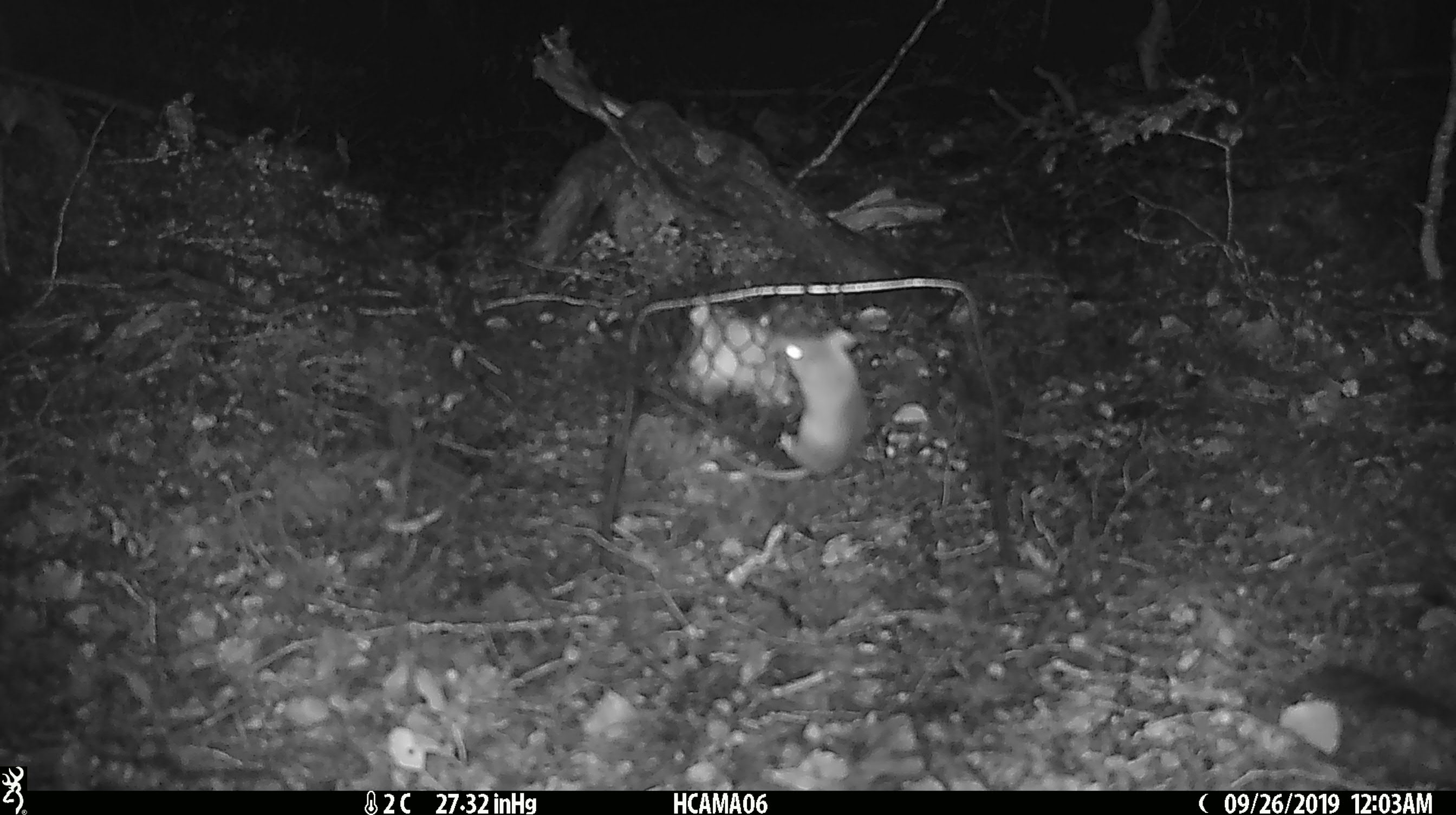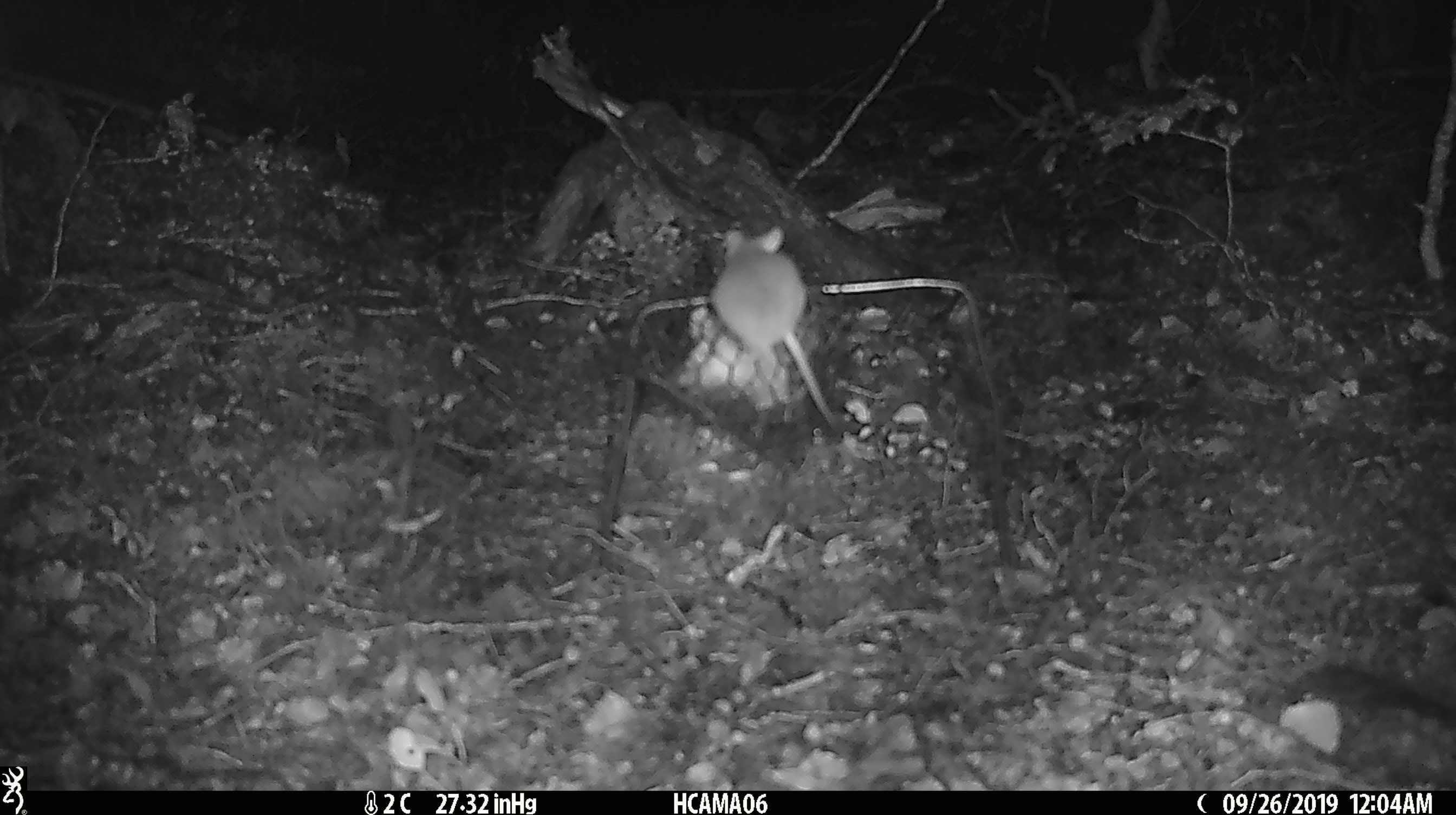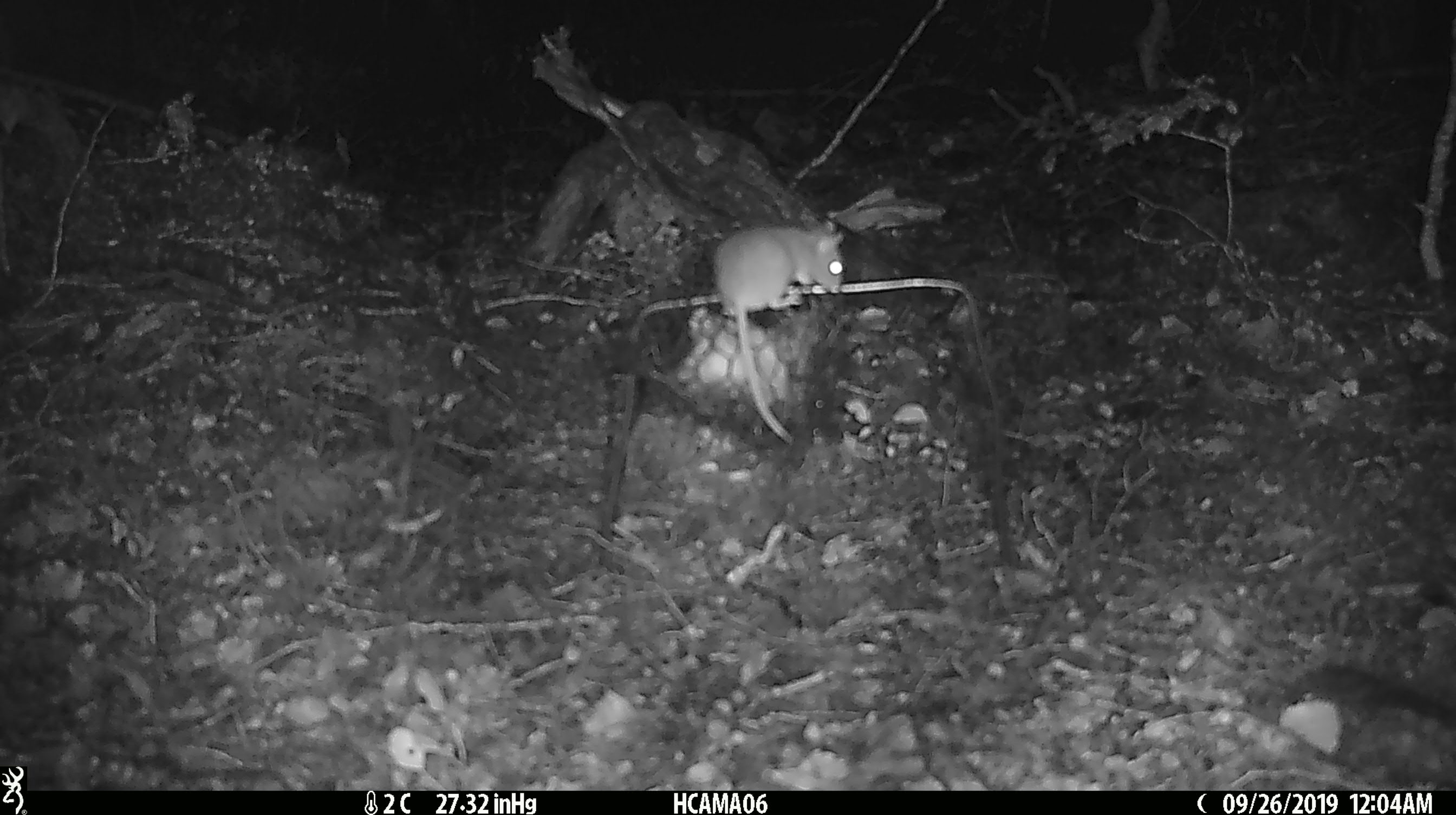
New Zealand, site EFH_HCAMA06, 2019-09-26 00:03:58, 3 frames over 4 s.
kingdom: Animalia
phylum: Chordata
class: Mammalia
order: Rodentia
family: Muridae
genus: Mus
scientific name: Mus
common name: mouse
Mouse (Mus).